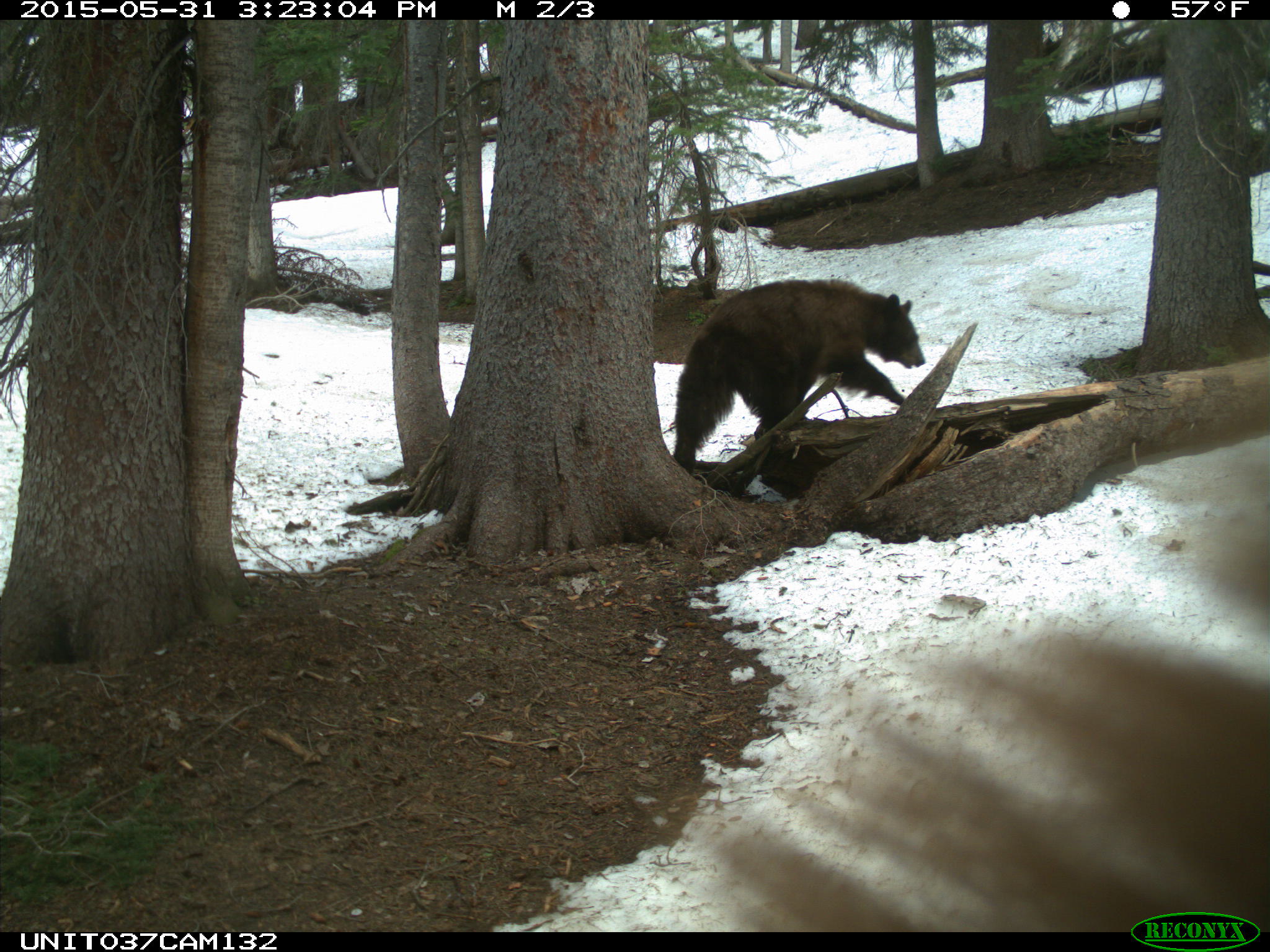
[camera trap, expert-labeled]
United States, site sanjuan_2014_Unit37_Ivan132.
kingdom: Animalia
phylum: Chordata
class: Mammalia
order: Carnivora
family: Ursidae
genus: Ursus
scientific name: Ursus americanus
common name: american black bear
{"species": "Ursus americanus (american black bear)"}